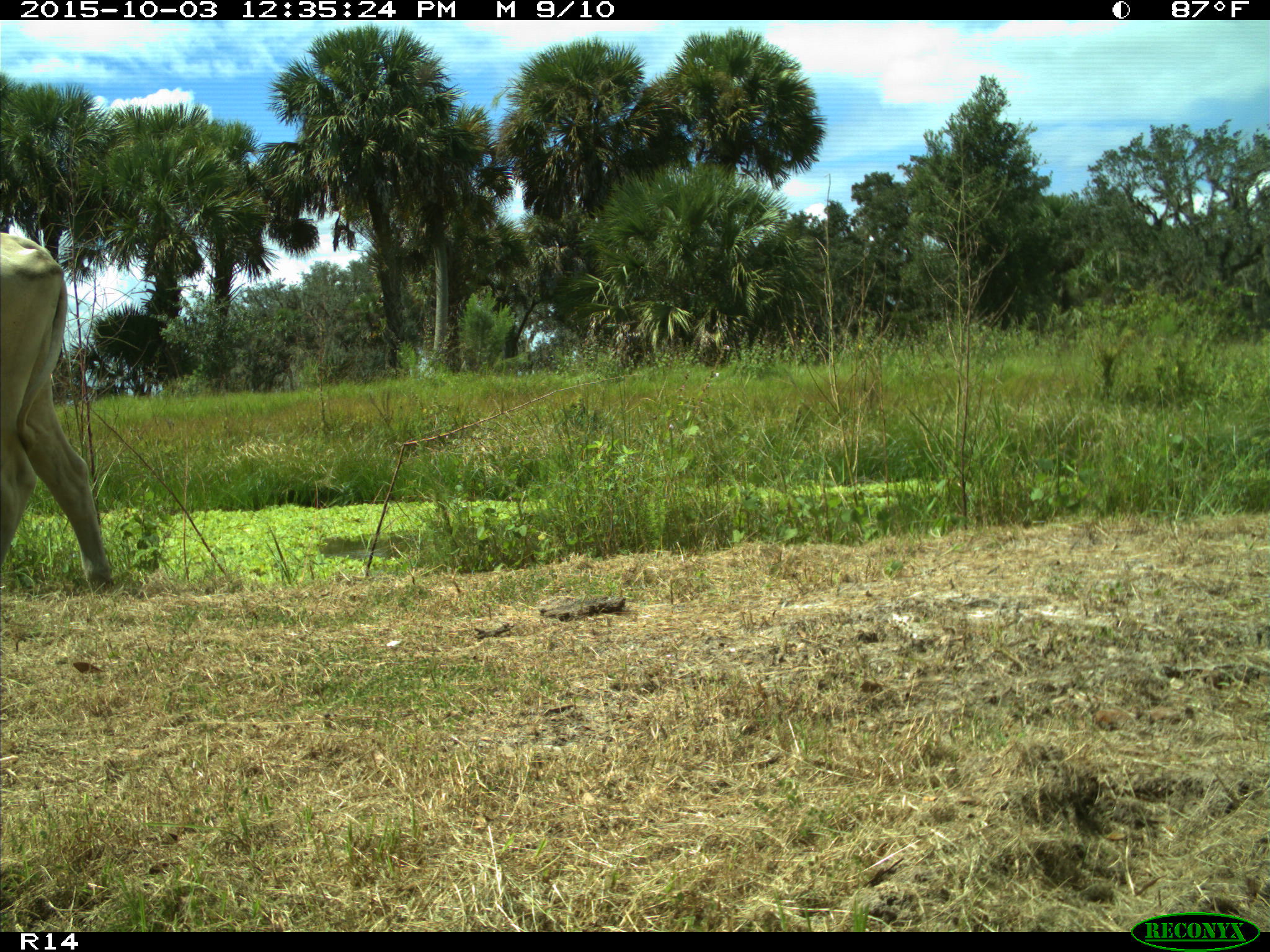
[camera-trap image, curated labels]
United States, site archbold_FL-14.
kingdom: Animalia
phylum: Chordata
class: Mammalia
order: Artiodactyla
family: Bovidae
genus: Bos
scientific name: Bos taurus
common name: domestic cow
Bos taurus (domestic cow).